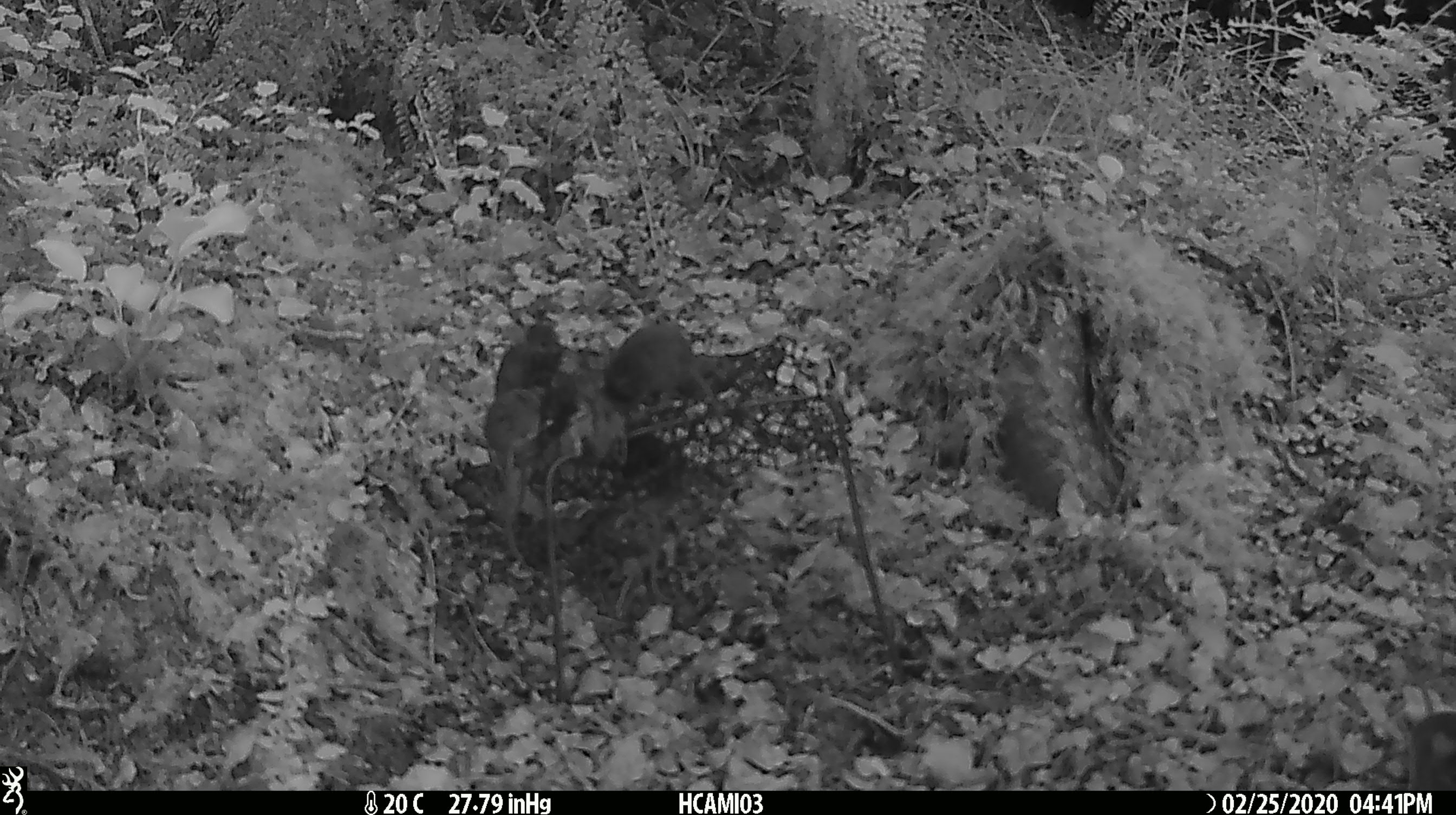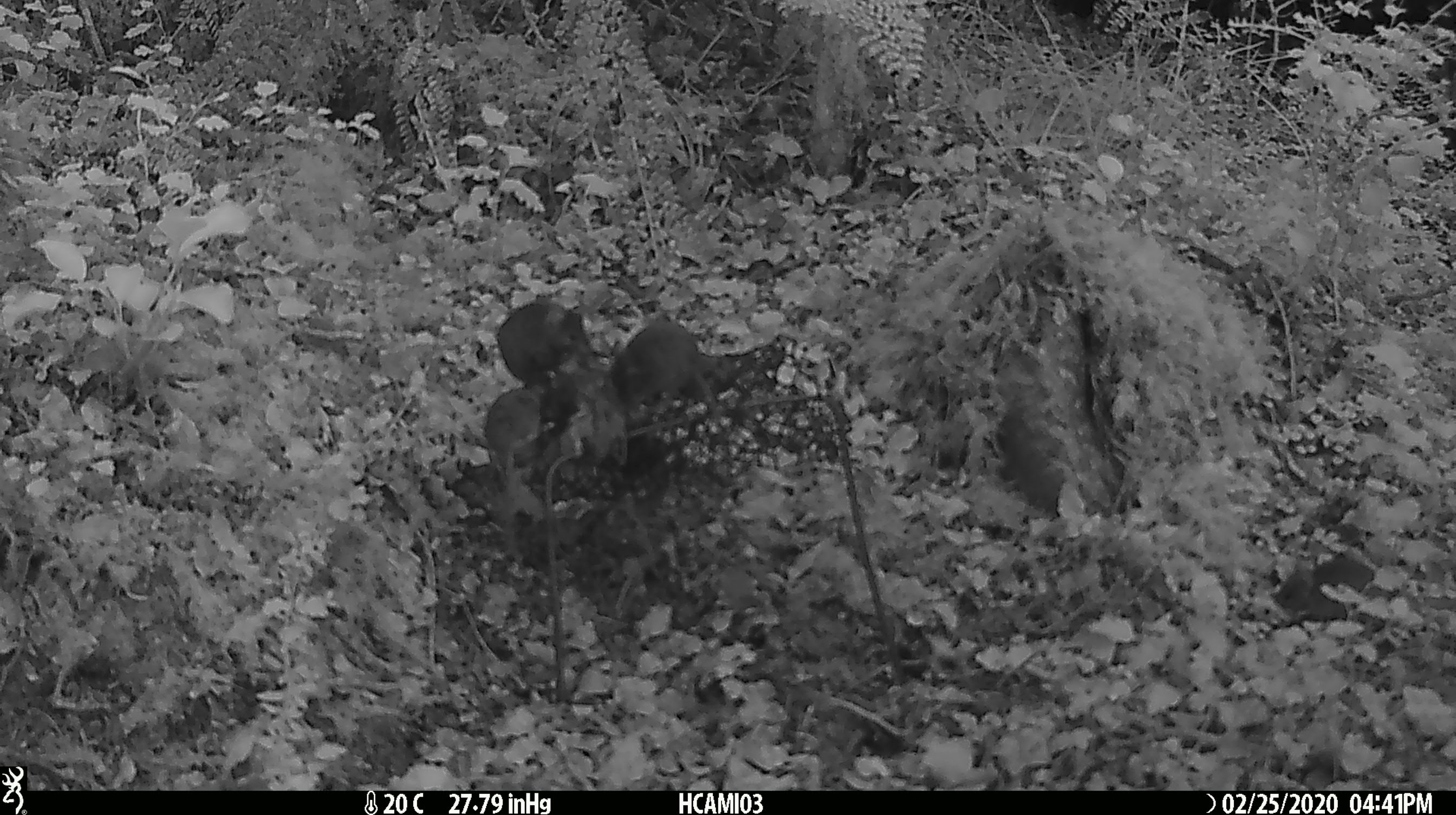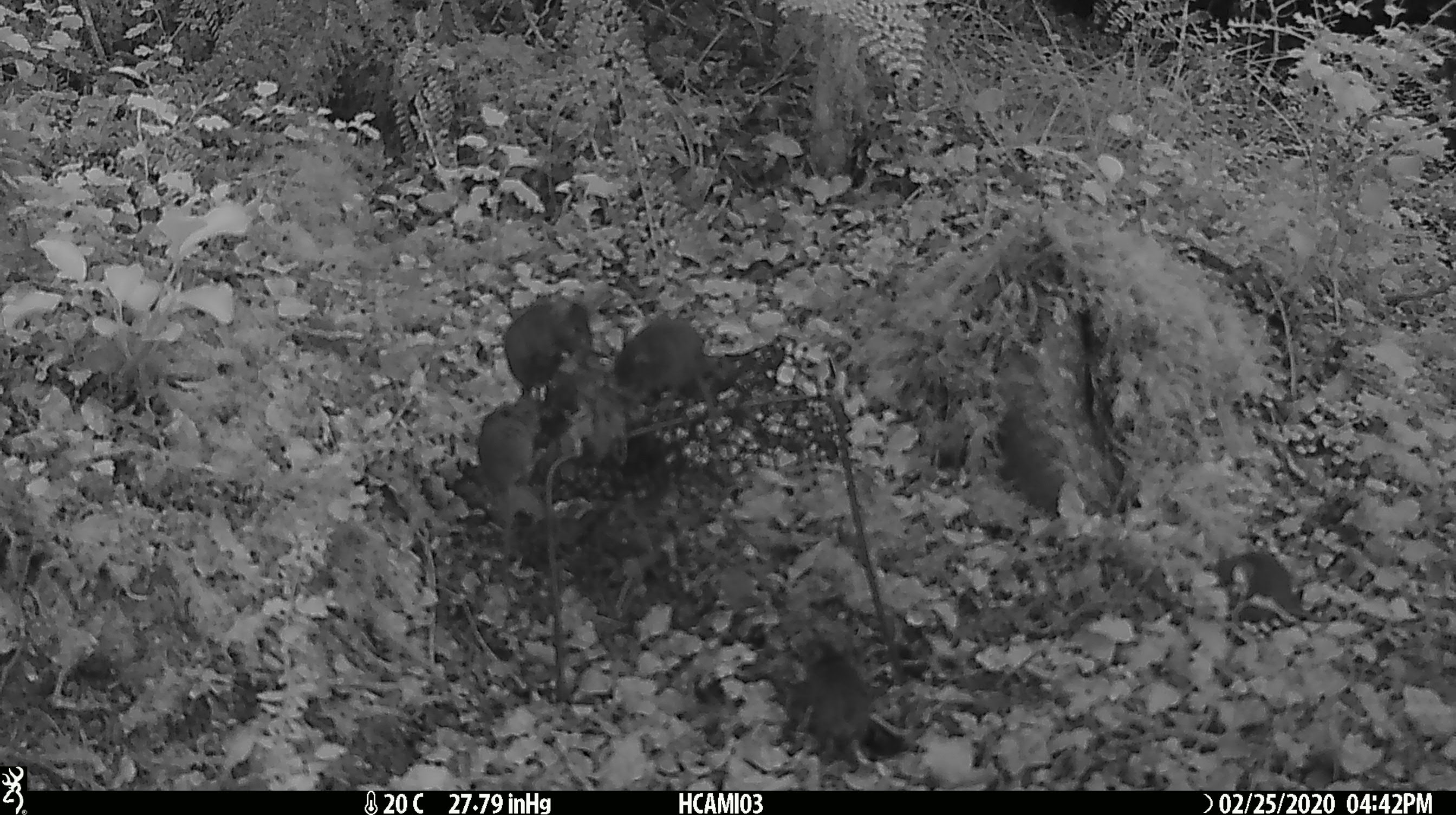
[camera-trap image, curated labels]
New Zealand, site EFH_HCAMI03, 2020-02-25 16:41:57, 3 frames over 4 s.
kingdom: Animalia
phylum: Chordata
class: Mammalia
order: Rodentia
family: Muridae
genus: Mus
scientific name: Mus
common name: mouse